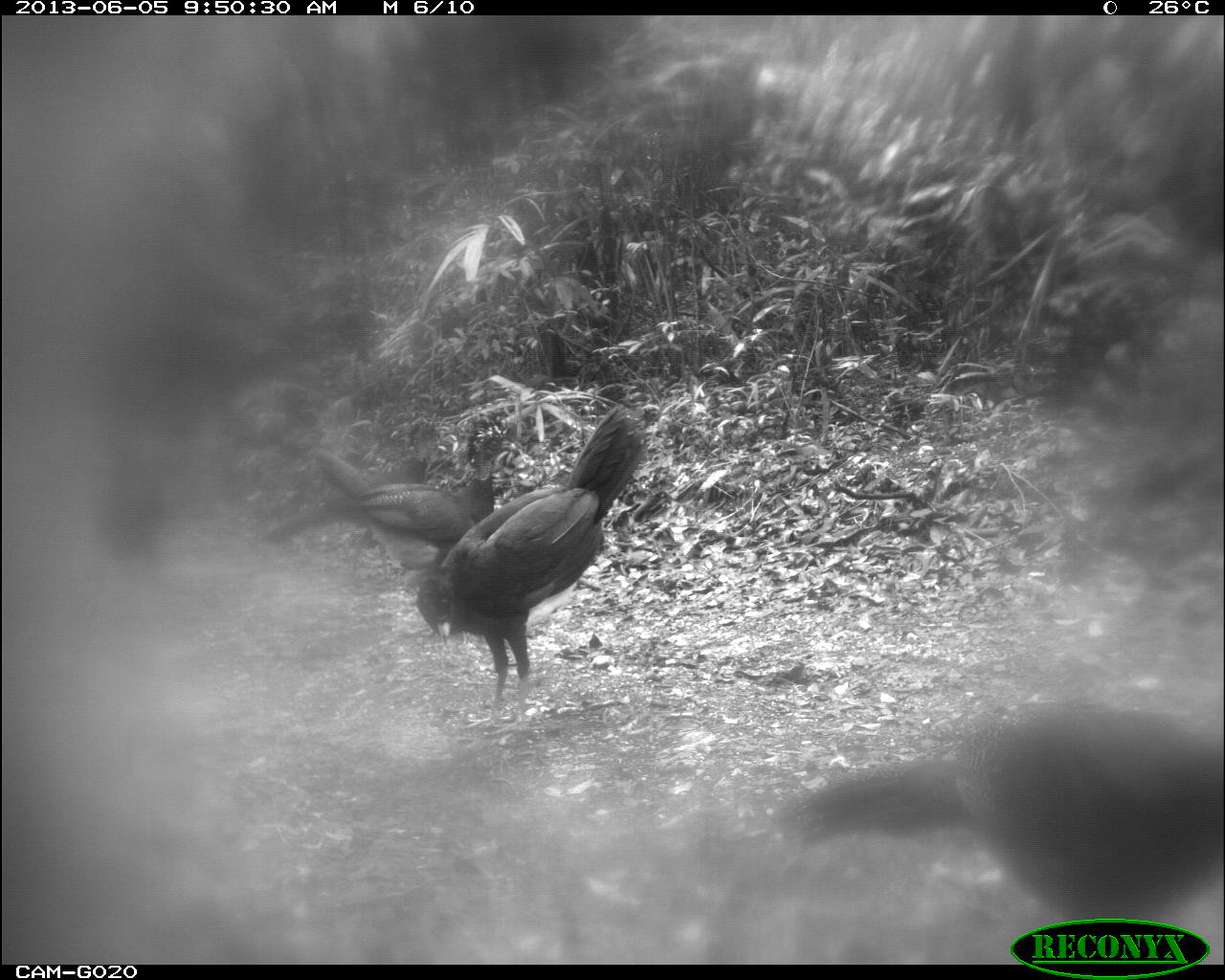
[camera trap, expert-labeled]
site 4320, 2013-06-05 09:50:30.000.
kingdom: Animalia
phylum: Chordata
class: Aves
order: Galliformes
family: Cracidae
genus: Crax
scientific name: Crax rubra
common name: great curassow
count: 4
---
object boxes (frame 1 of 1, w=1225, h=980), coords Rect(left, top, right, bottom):
crax rubra: Rect(785, 698, 1218, 964); Rect(414, 404, 648, 737); Rect(310, 413, 521, 573); Rect(263, 416, 441, 575)